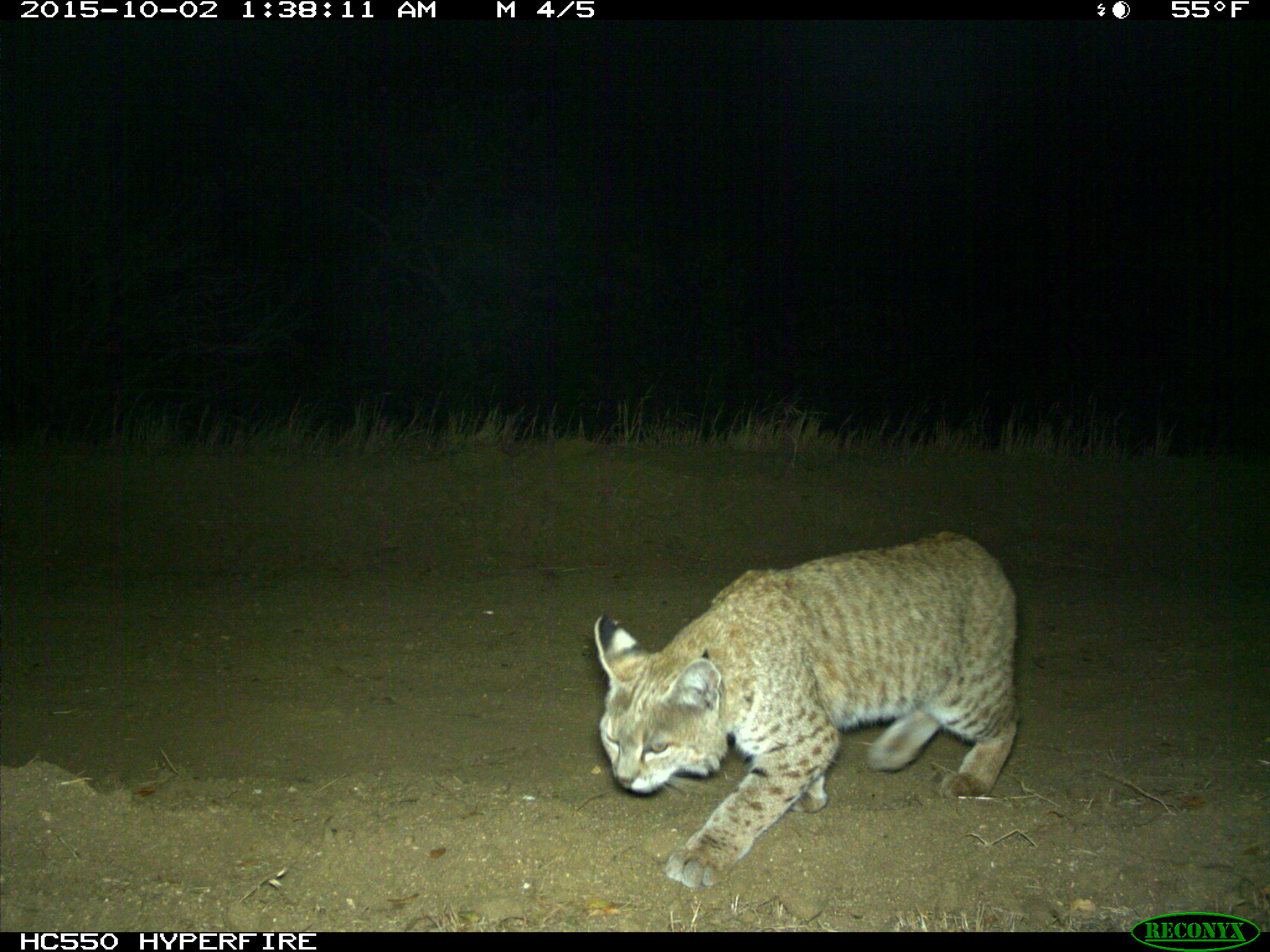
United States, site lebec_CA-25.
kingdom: Animalia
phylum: Chordata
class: Mammalia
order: Carnivora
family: Felidae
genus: Lynx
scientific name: Lynx rufus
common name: bobcat